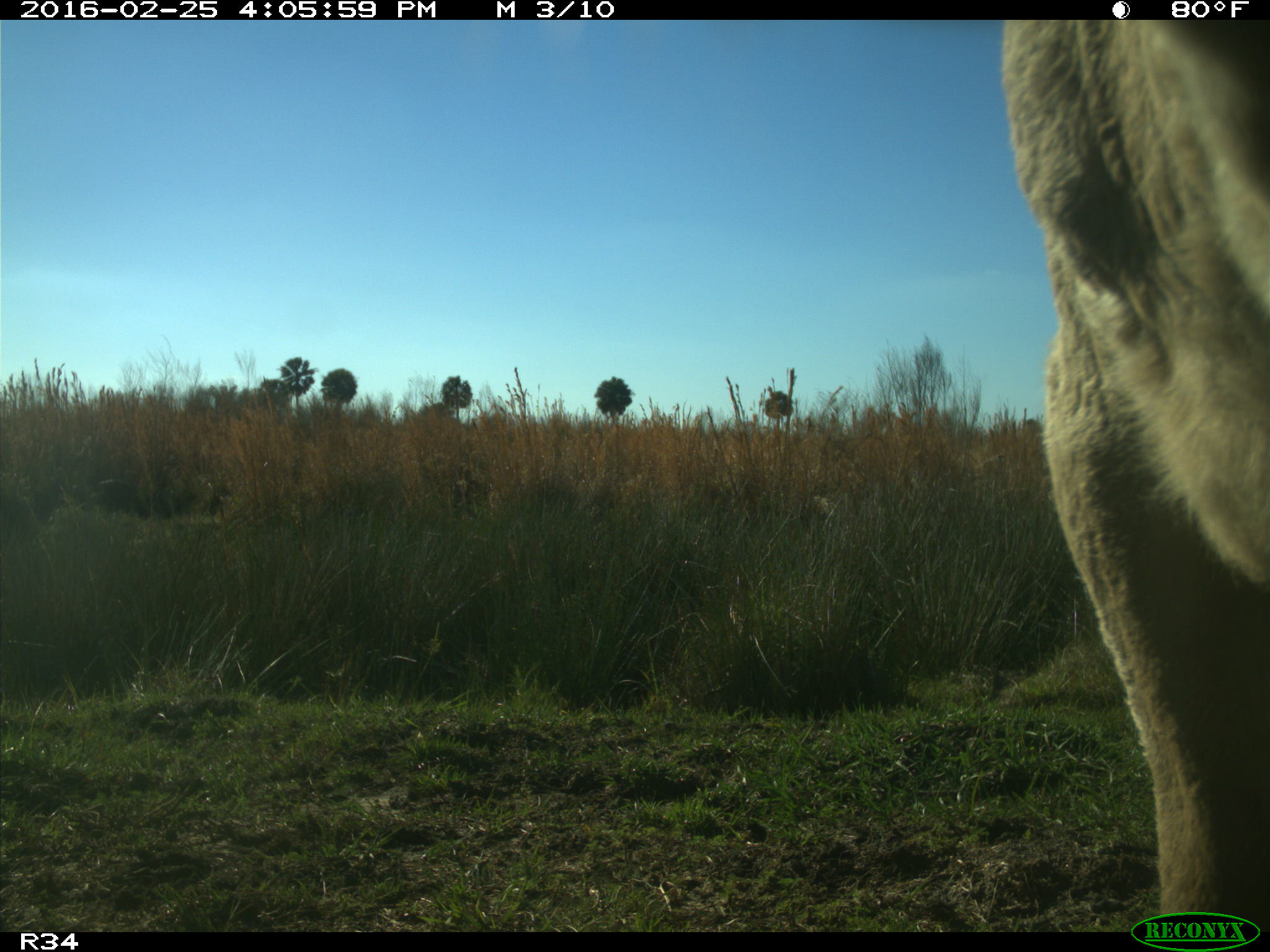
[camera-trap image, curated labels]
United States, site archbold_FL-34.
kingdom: Animalia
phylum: Chordata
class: Mammalia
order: Artiodactyla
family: Bovidae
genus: Bos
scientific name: Bos taurus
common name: domestic cow